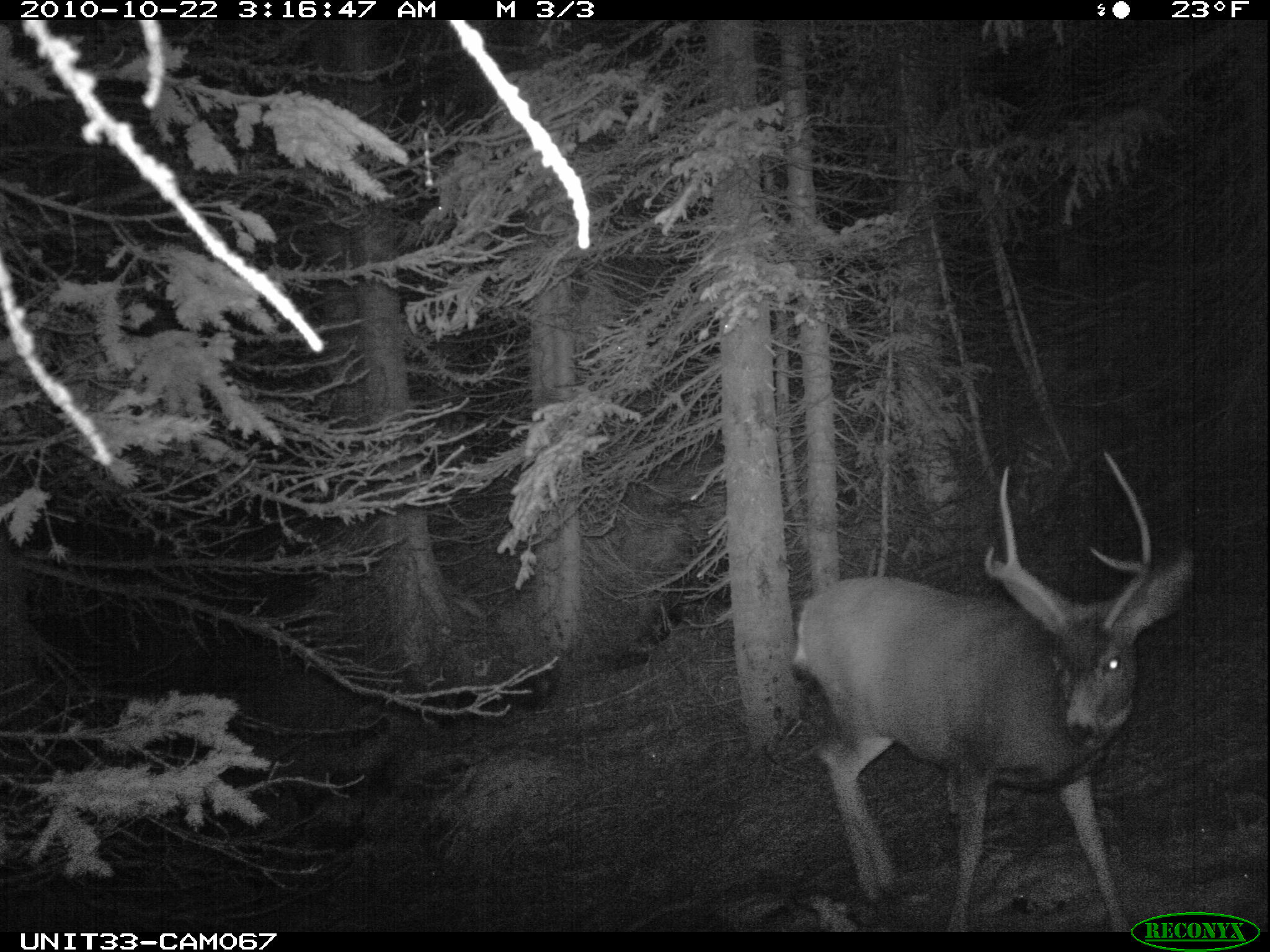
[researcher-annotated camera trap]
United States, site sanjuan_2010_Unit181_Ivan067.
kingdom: Animalia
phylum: Chordata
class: Mammalia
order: Artiodactyla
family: Cervidae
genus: Odocoileus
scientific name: Odocoileus hemionus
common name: mule deer